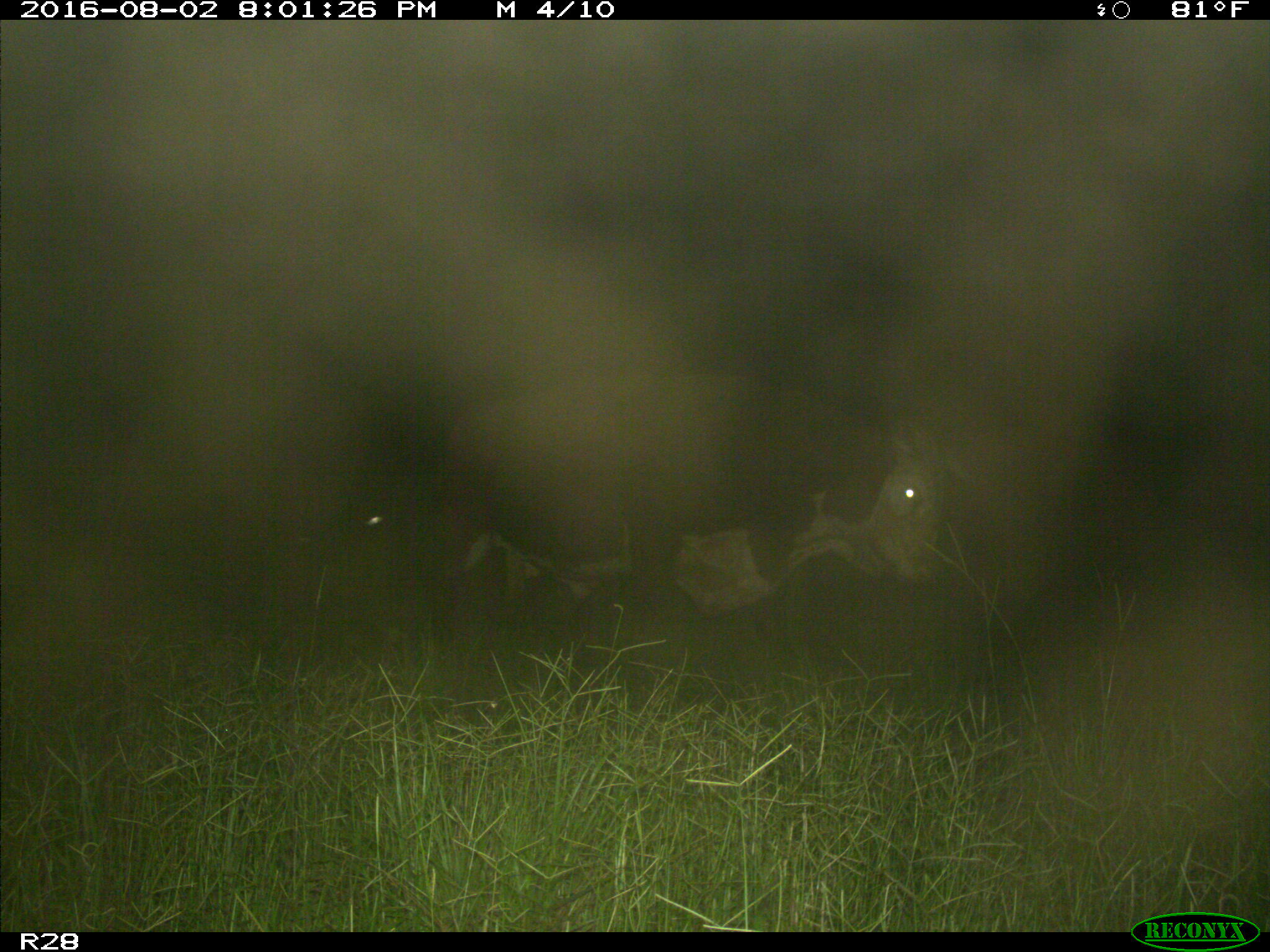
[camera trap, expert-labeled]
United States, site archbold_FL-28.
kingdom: Animalia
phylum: Chordata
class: Mammalia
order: Artiodactyla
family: Bovidae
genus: Bos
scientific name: Bos taurus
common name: domestic cow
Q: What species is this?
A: Bos taurus (domestic cow).